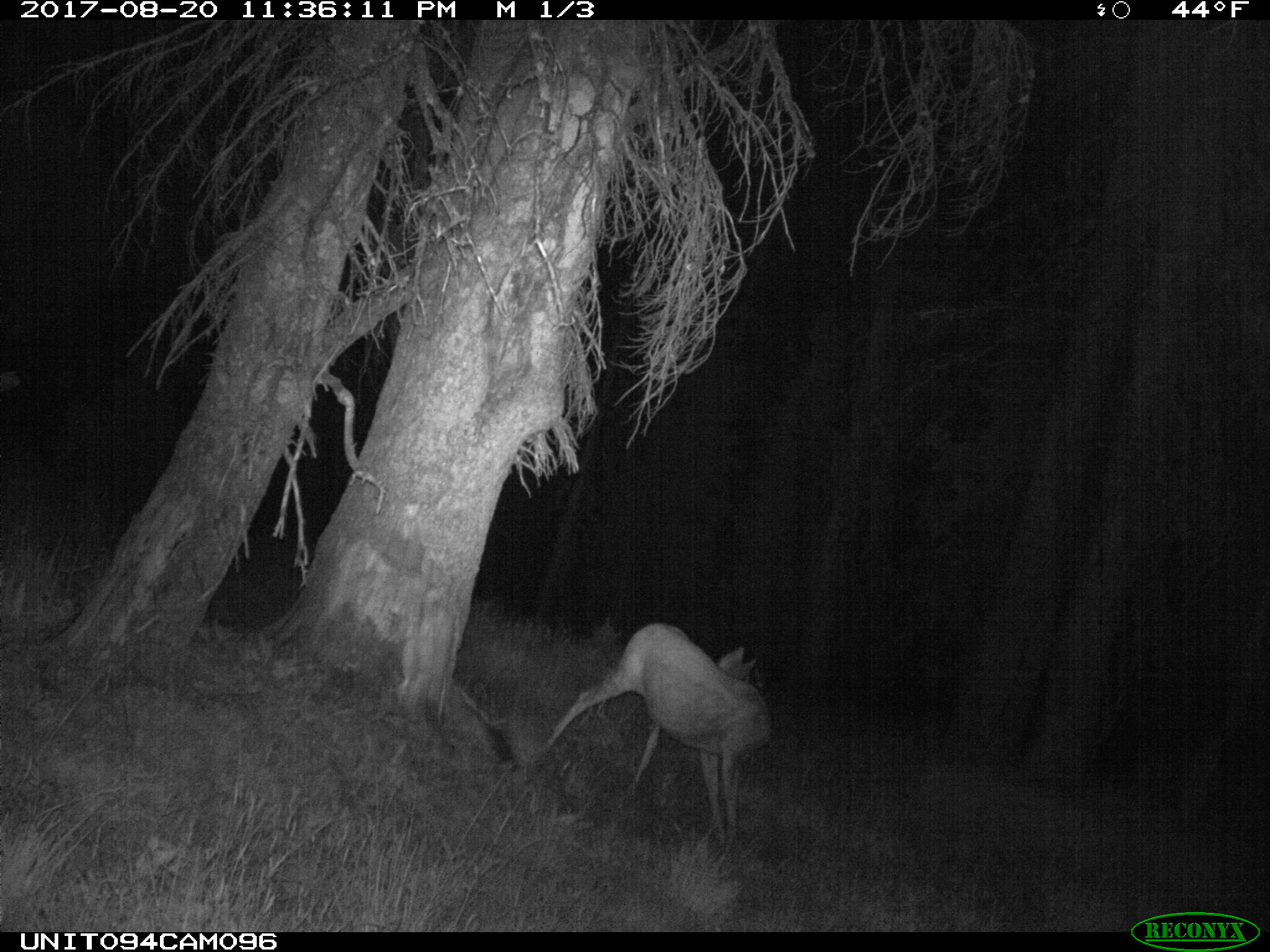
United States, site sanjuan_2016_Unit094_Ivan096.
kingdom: Animalia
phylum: Chordata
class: Mammalia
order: Artiodactyla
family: Cervidae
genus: Odocoileus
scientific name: Odocoileus hemionus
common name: mule deer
Odocoileus hemionus (mule deer).